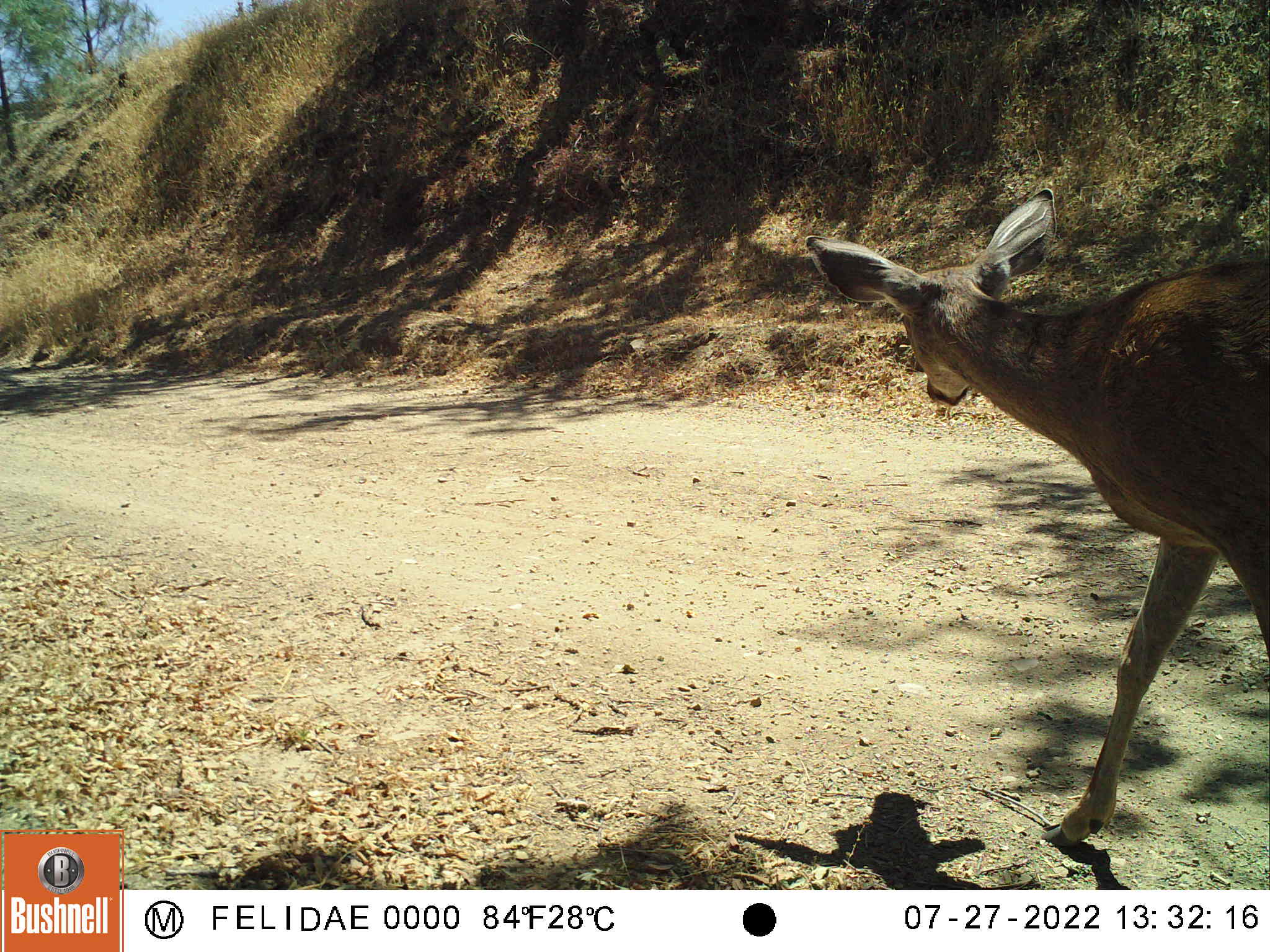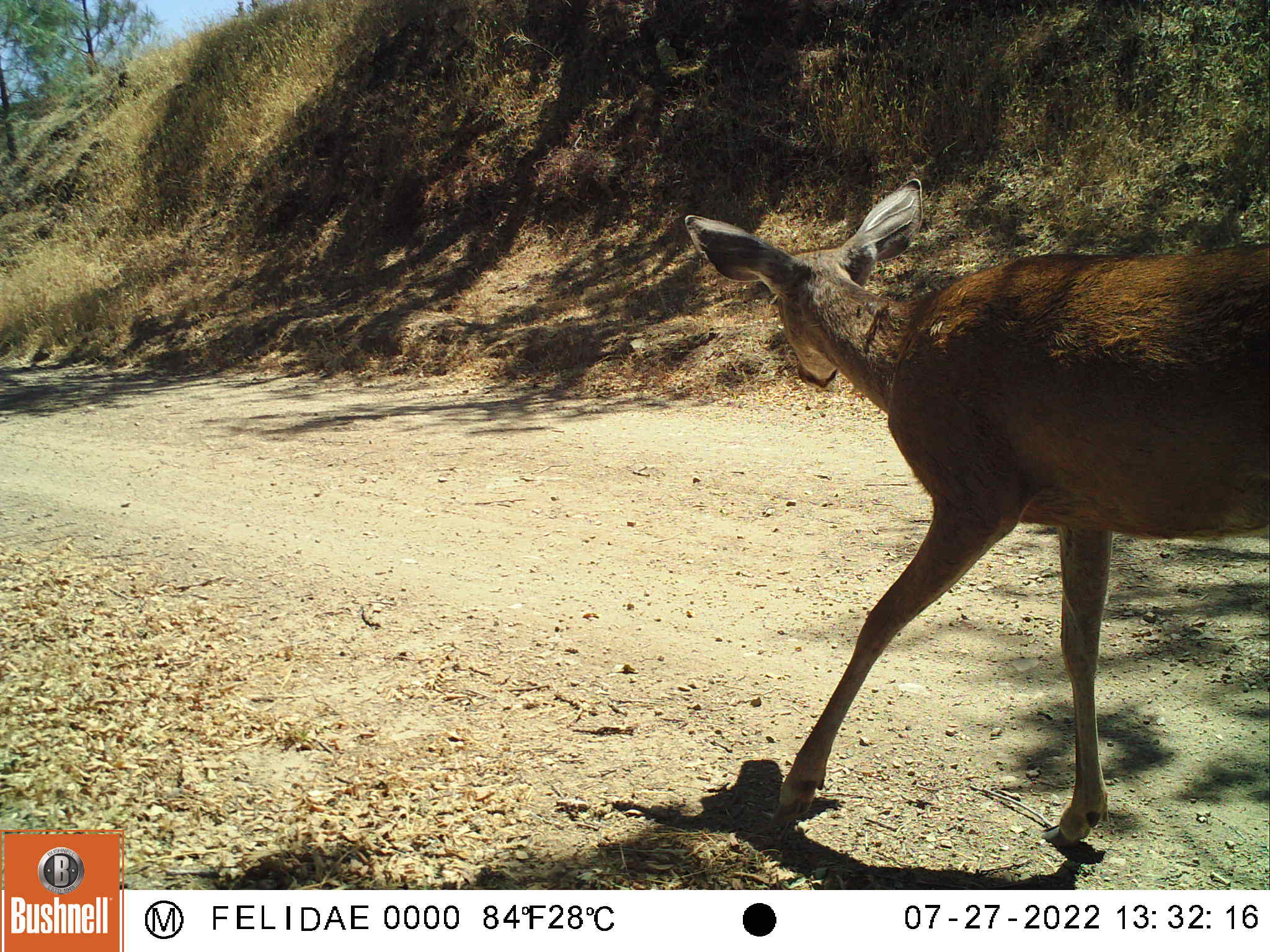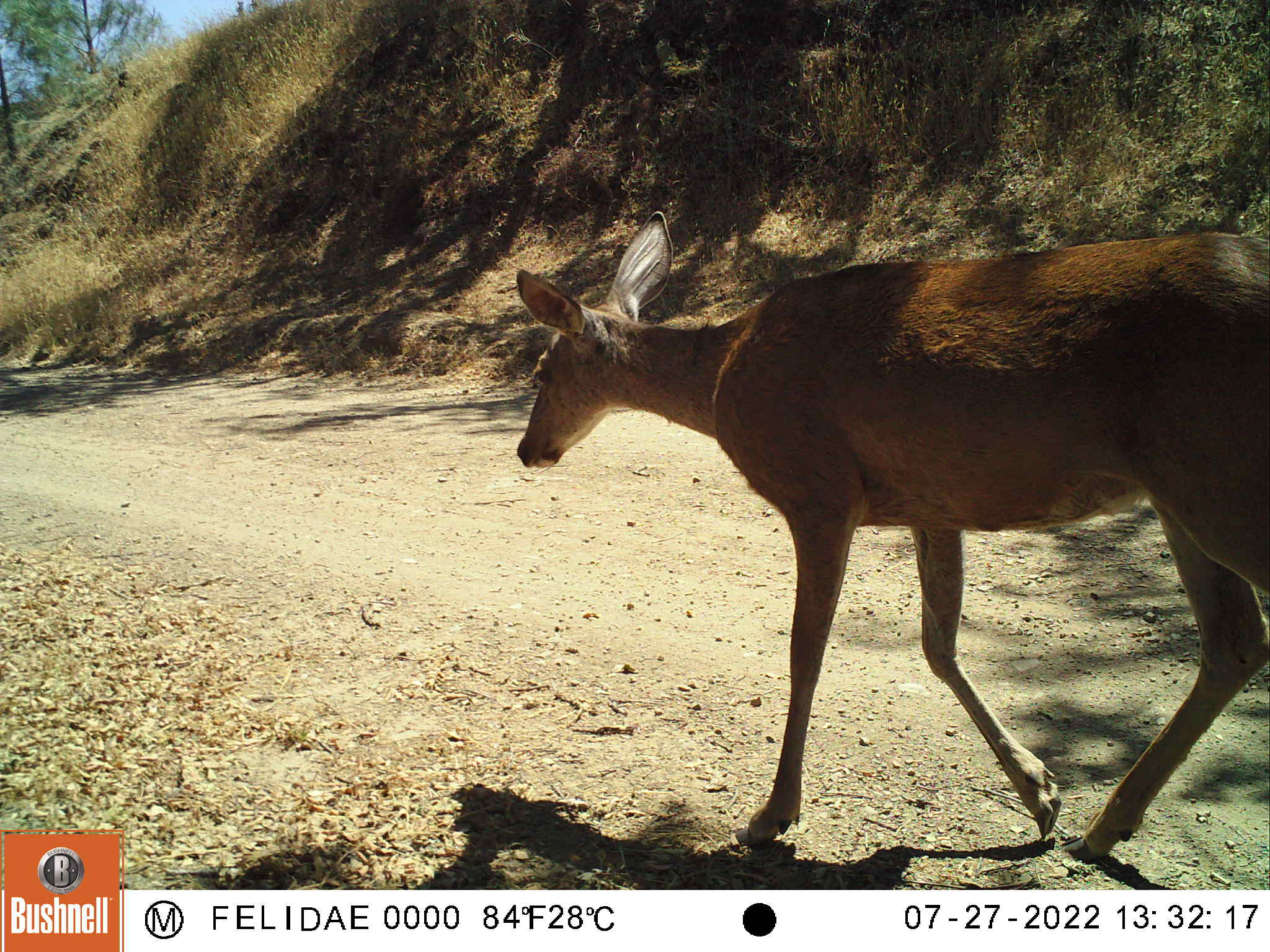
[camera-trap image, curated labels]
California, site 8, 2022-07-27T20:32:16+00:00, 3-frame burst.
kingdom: Animalia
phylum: Chordata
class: Mammalia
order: Artiodactyla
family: Cervidae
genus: Odocoileus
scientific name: Odocoileus hemionus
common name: mule deer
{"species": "mule deer (Odocoileus hemionus)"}